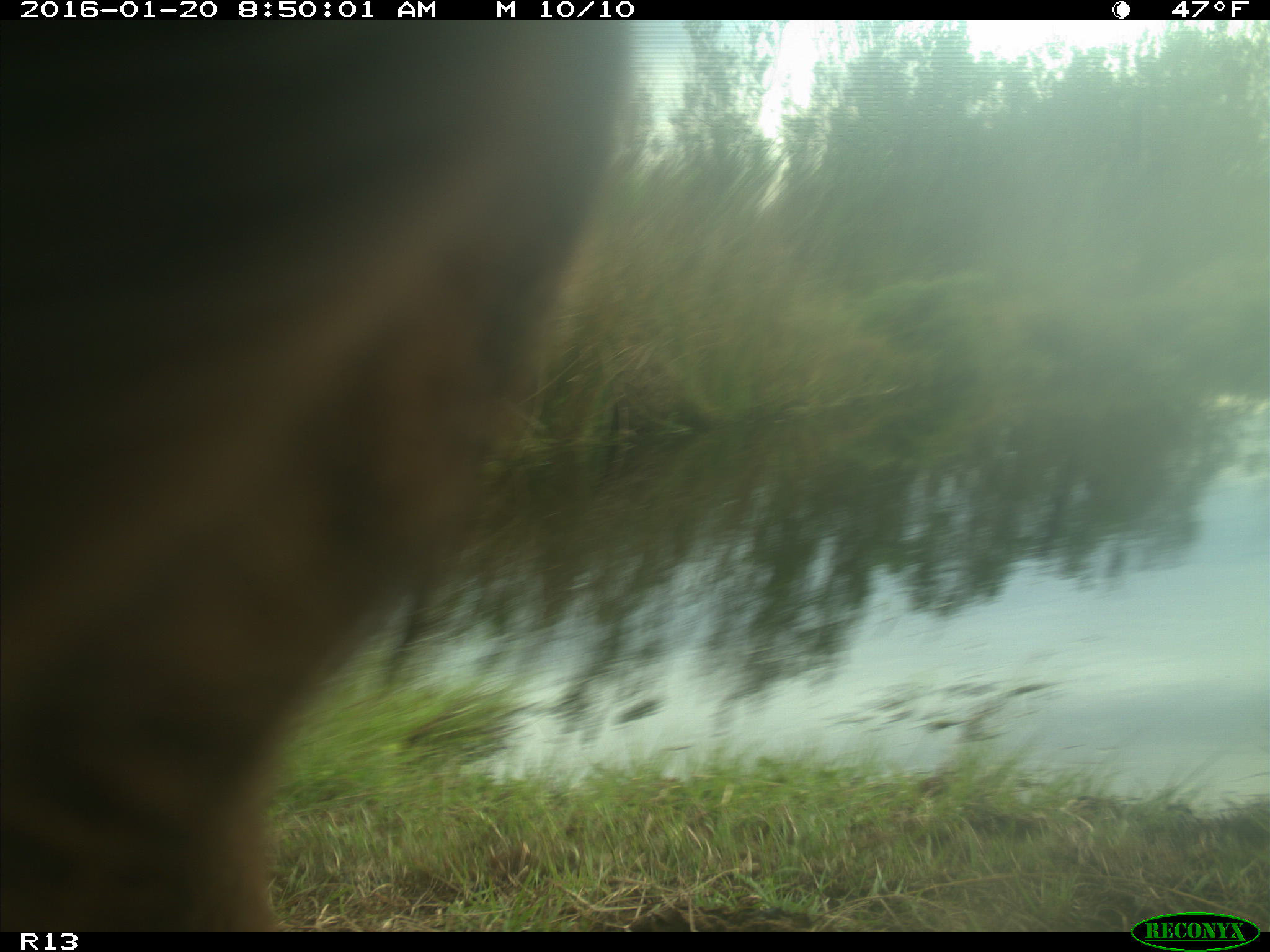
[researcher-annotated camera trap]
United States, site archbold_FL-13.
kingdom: Animalia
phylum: Chordata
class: Mammalia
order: Artiodactyla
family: Bovidae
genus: Bos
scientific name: Bos taurus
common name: domestic cow